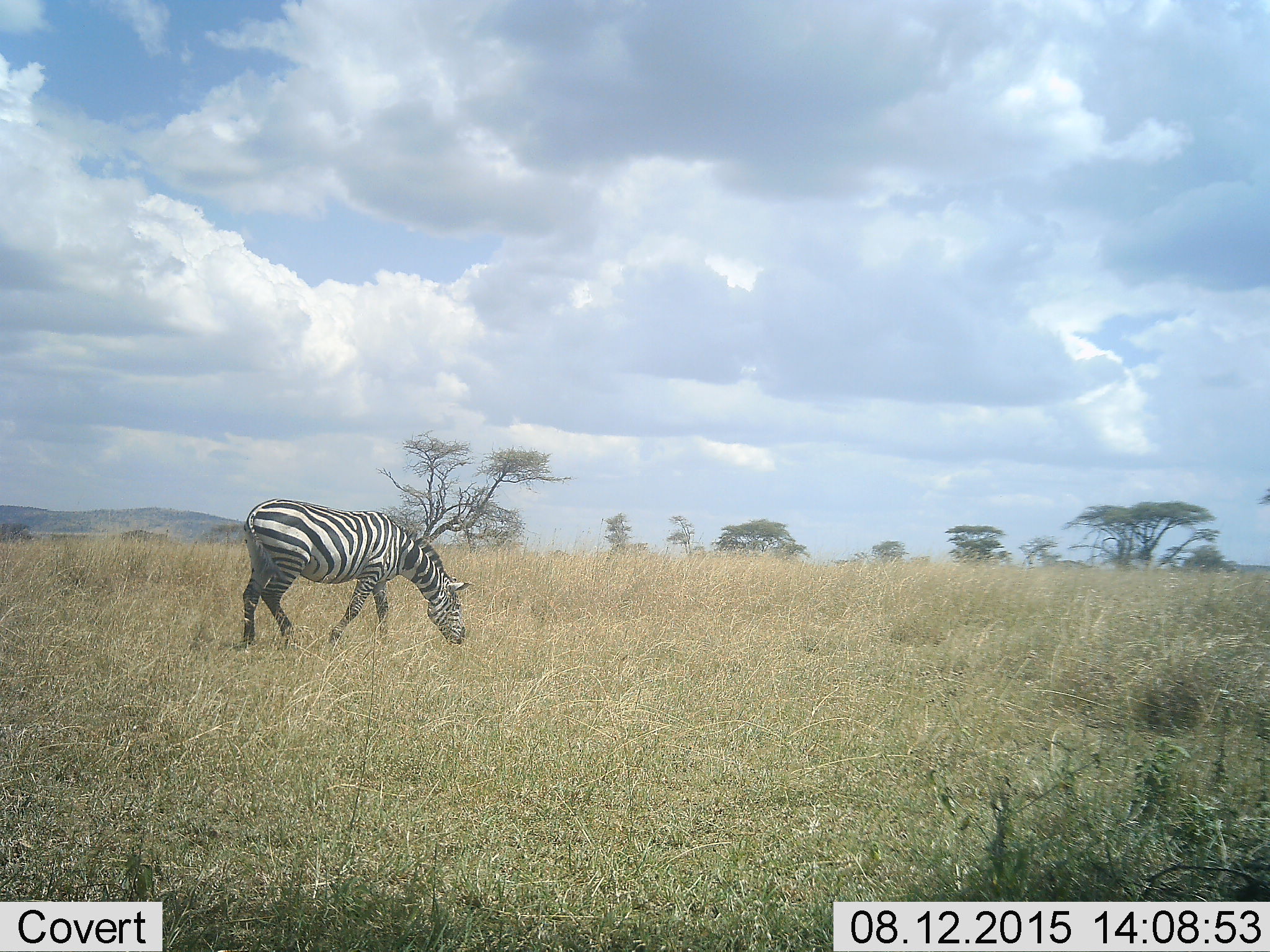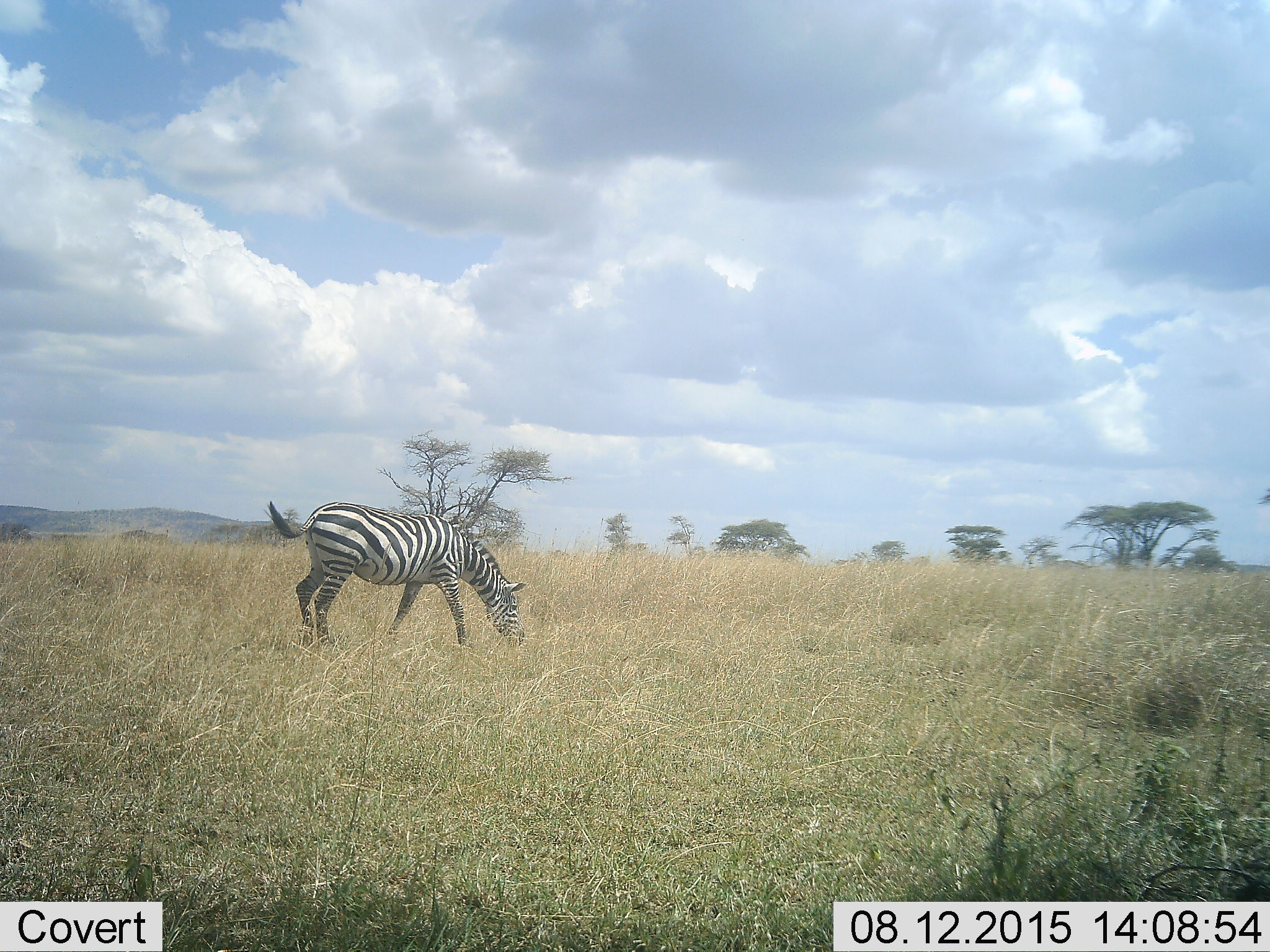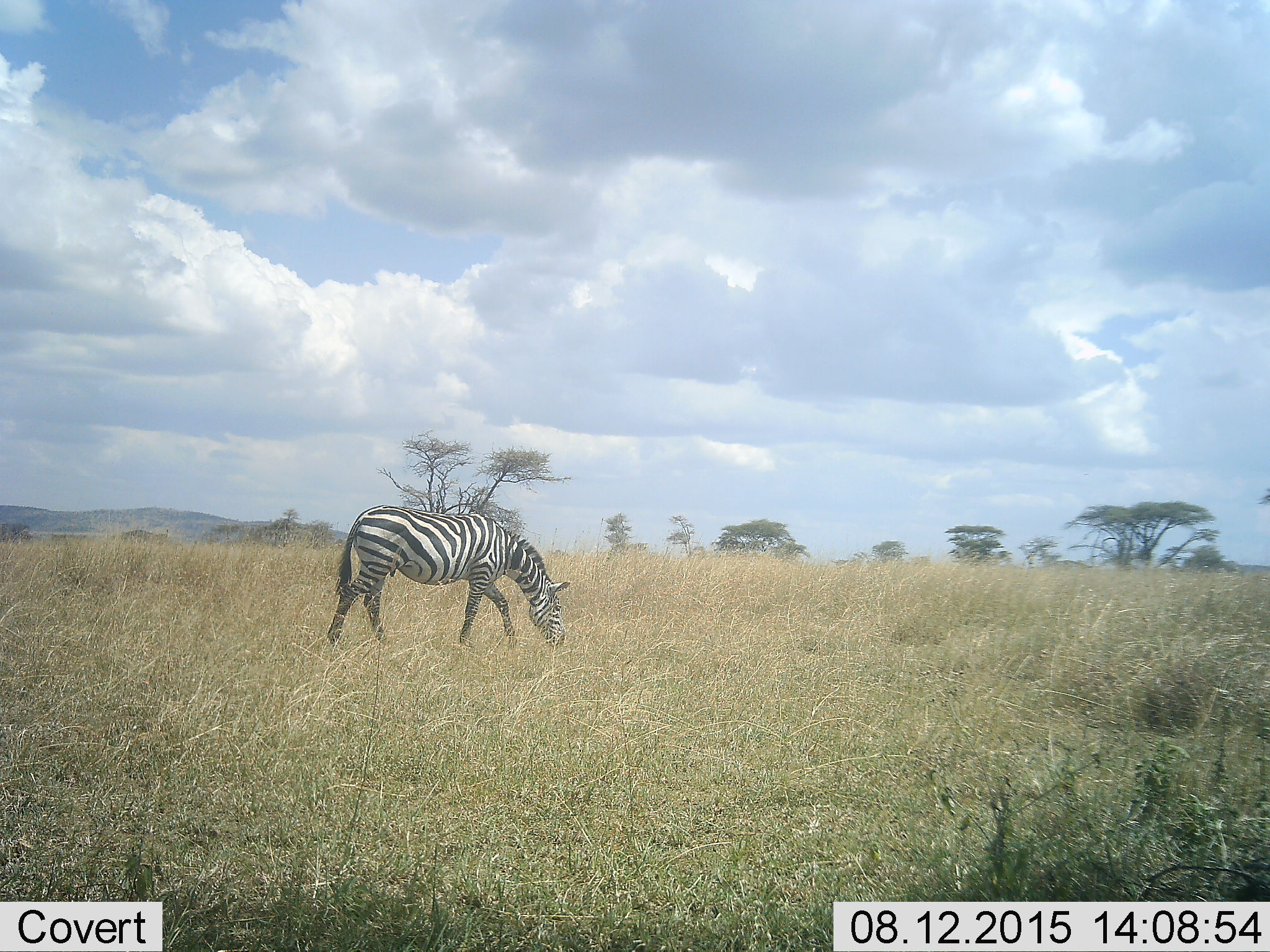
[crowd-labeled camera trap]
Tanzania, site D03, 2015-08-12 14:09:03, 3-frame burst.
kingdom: Animalia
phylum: Chordata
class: Mammalia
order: Perissodactyla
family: Equidae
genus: Equus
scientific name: Equus quagga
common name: plains zebra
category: zebra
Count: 1.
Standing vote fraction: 0%.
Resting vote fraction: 0%.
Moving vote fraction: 75%.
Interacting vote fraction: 0%.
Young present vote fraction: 0%.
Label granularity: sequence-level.